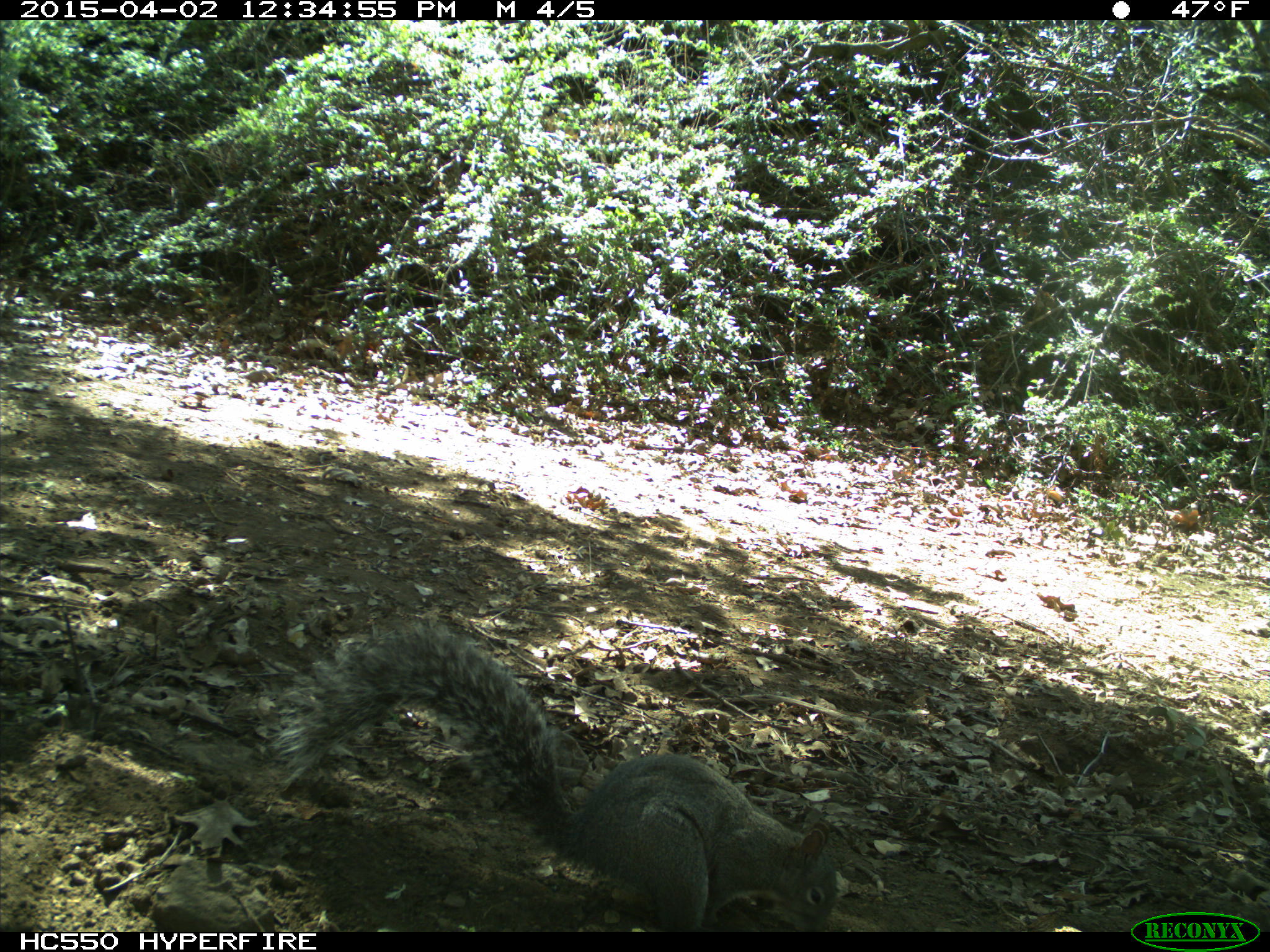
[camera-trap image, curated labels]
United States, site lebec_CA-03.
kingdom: Animalia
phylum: Chordata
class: Mammalia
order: Rodentia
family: Sciuridae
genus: Sciurus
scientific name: Sciurus carolinensis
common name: eastern gray squirrel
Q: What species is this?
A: Sciurus carolinensis (eastern gray squirrel).